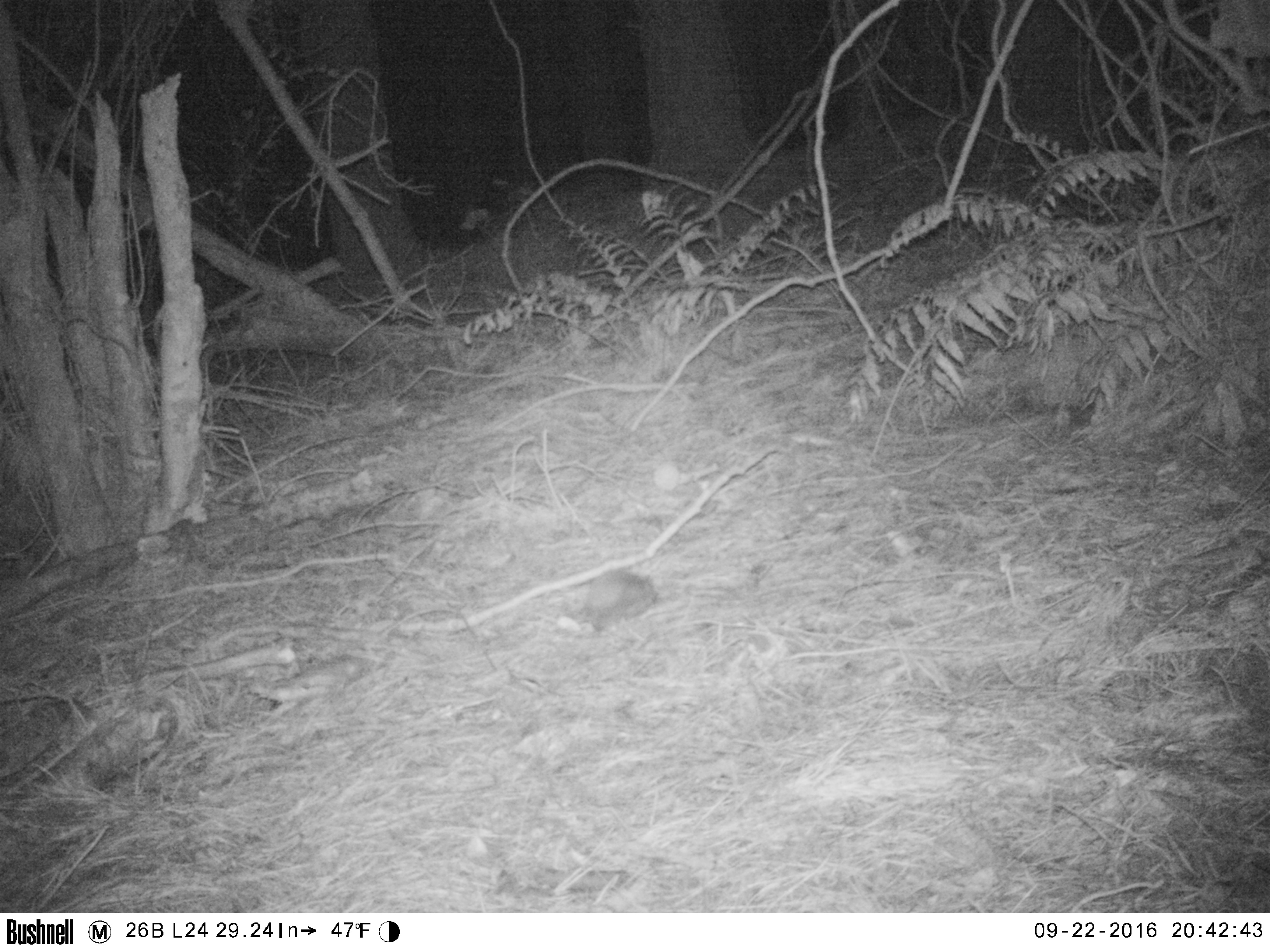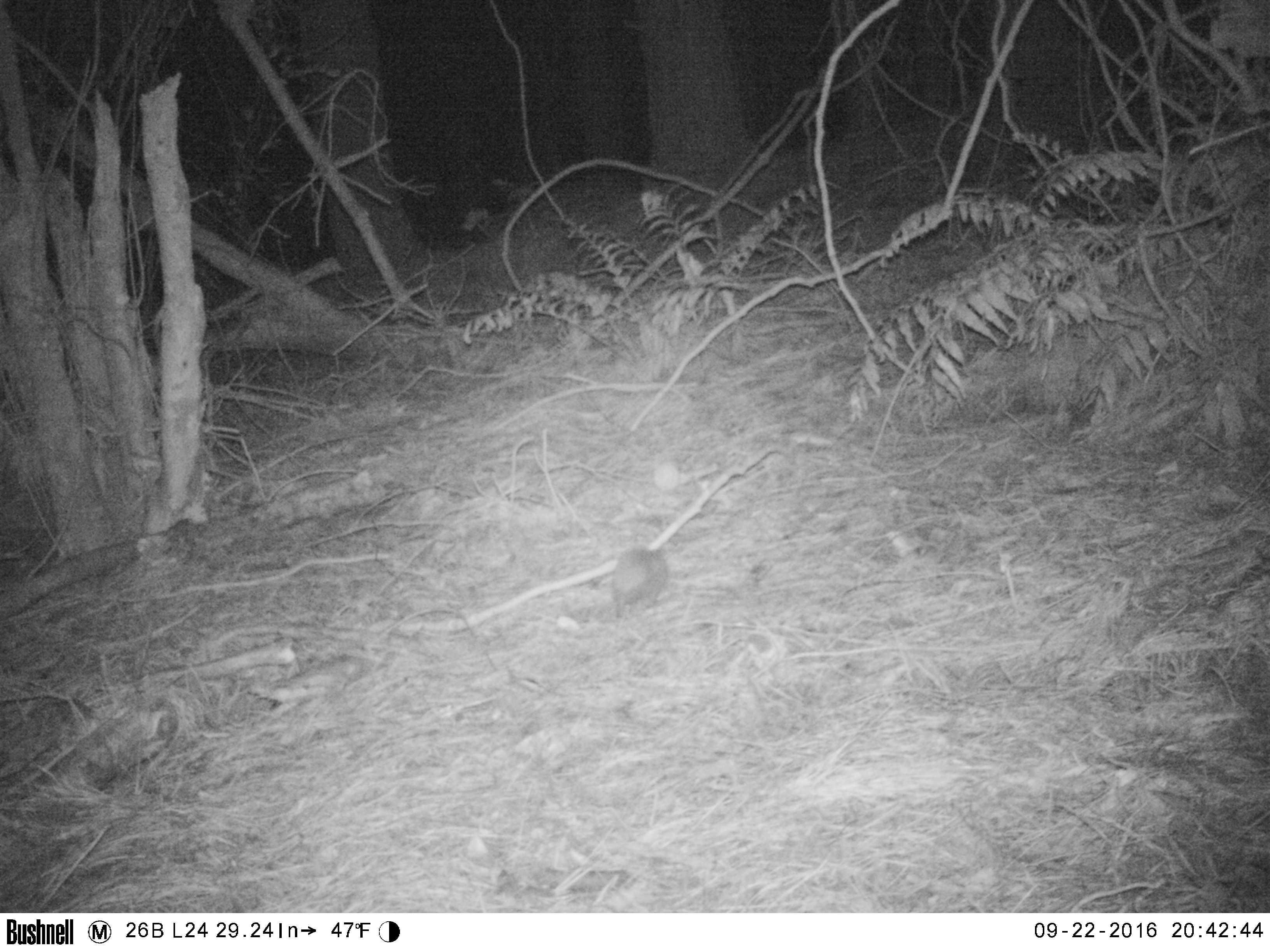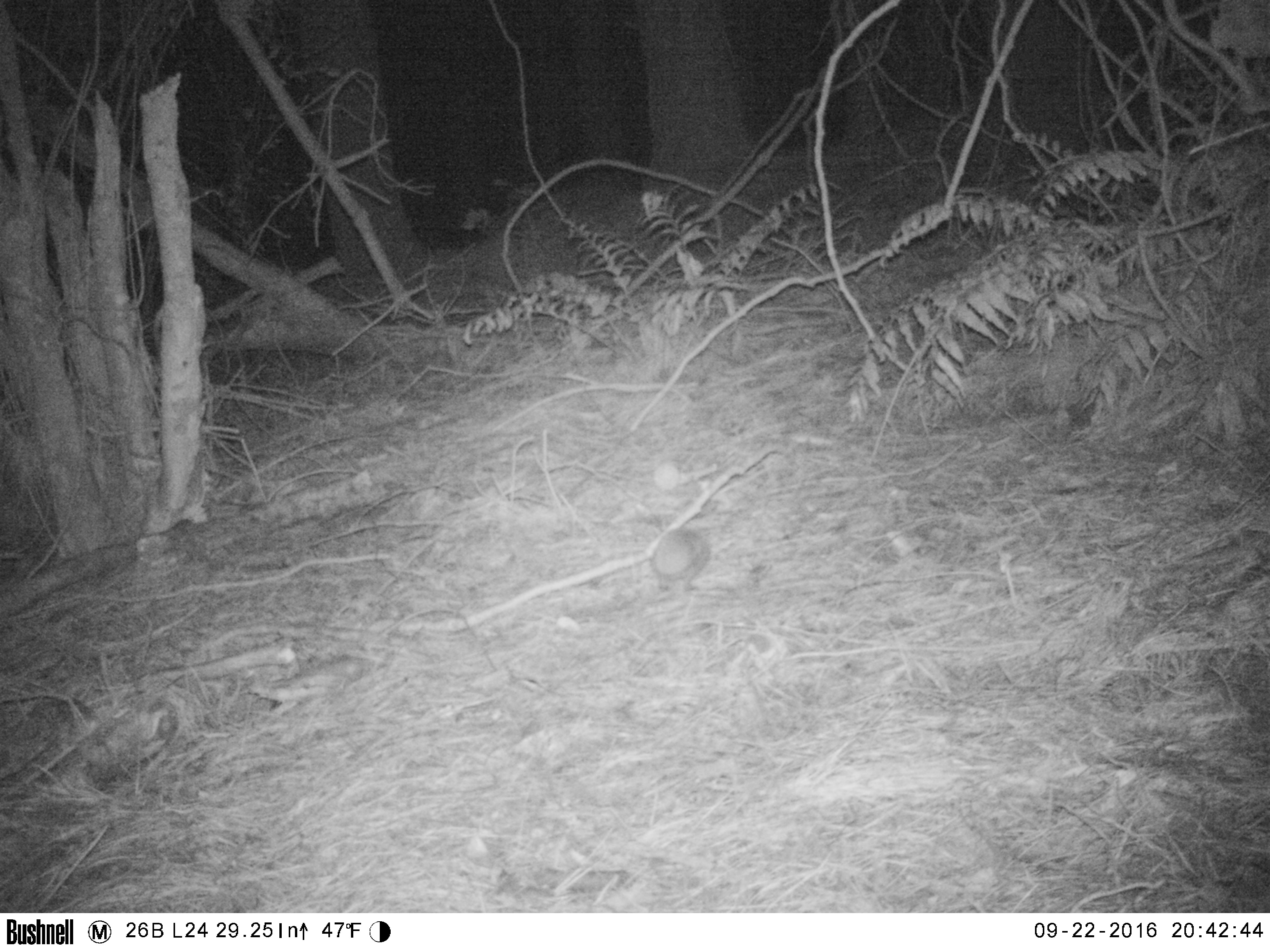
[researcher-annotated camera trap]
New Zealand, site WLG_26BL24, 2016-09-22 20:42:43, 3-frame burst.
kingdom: Animalia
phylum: Chordata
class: Mammalia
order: Eulipotyphla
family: Erinaceidae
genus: Erinaceus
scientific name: Erinaceus europaeus europaeus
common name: european hedgehog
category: hedgehog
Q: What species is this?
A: Hedgehog (european hedgehog) (Erinaceus europaeus europaeus).